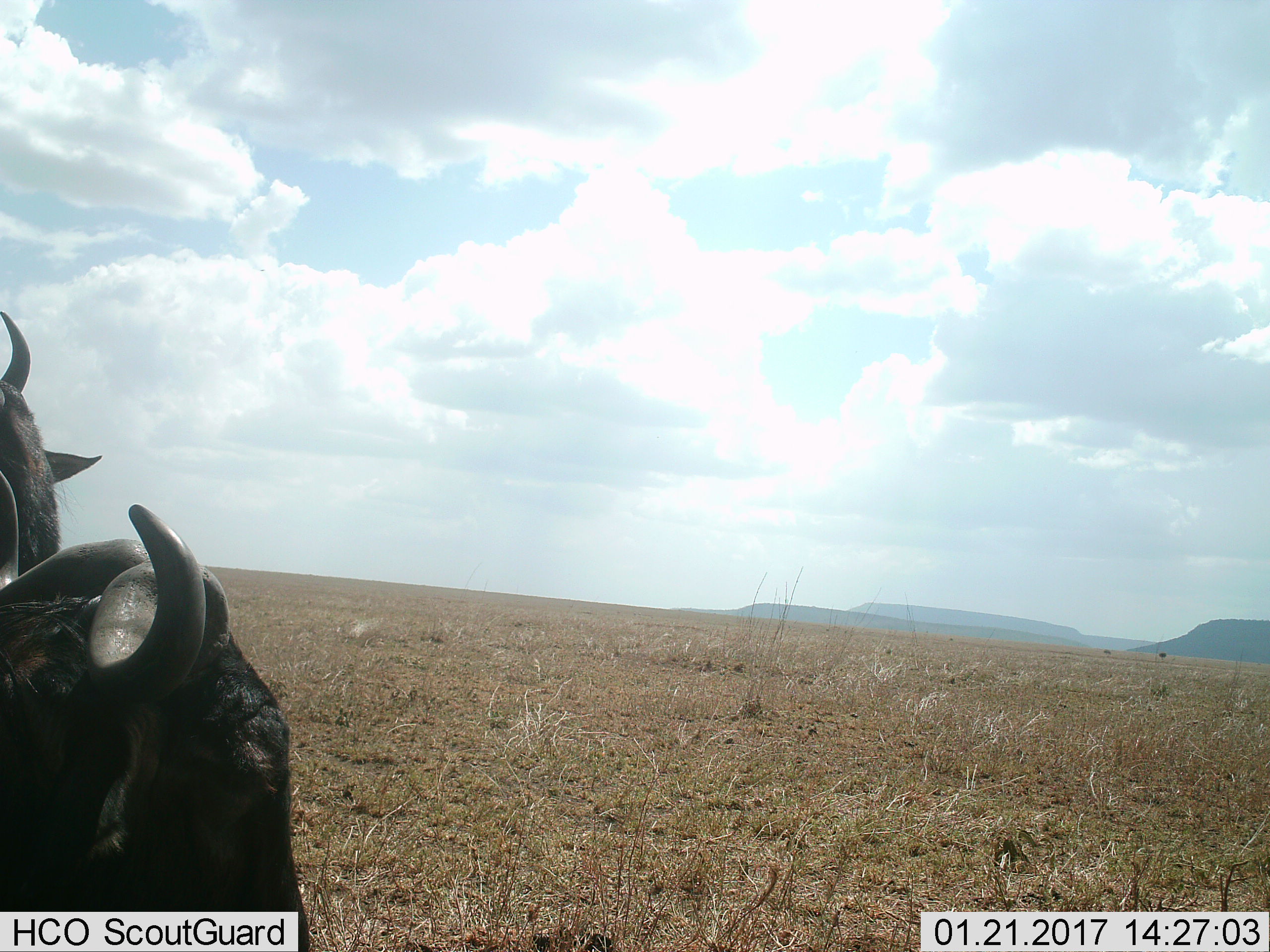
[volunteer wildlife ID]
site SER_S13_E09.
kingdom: Animalia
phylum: Chordata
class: Mammalia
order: Artiodactyla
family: Bovidae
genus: Connochaetes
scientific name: Connochaetes taurinus taurinus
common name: blue wildebeest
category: wildebeestblue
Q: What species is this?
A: Wildebeestblue (blue wildebeest) (Connochaetes taurinus taurinus).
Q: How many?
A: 2.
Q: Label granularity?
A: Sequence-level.